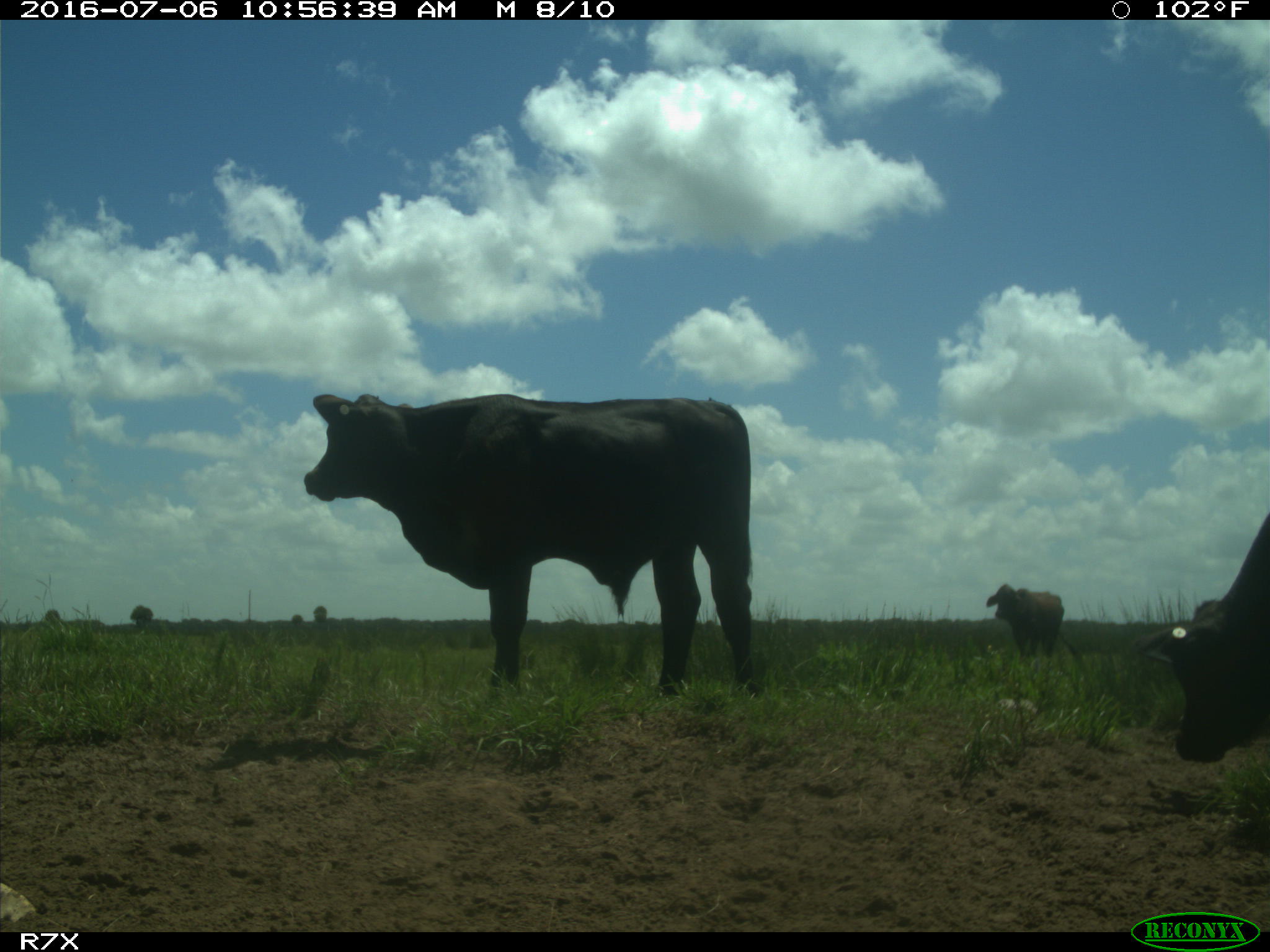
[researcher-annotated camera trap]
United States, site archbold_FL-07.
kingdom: Animalia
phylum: Chordata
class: Mammalia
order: Artiodactyla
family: Bovidae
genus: Bos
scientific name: Bos taurus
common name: domestic cow